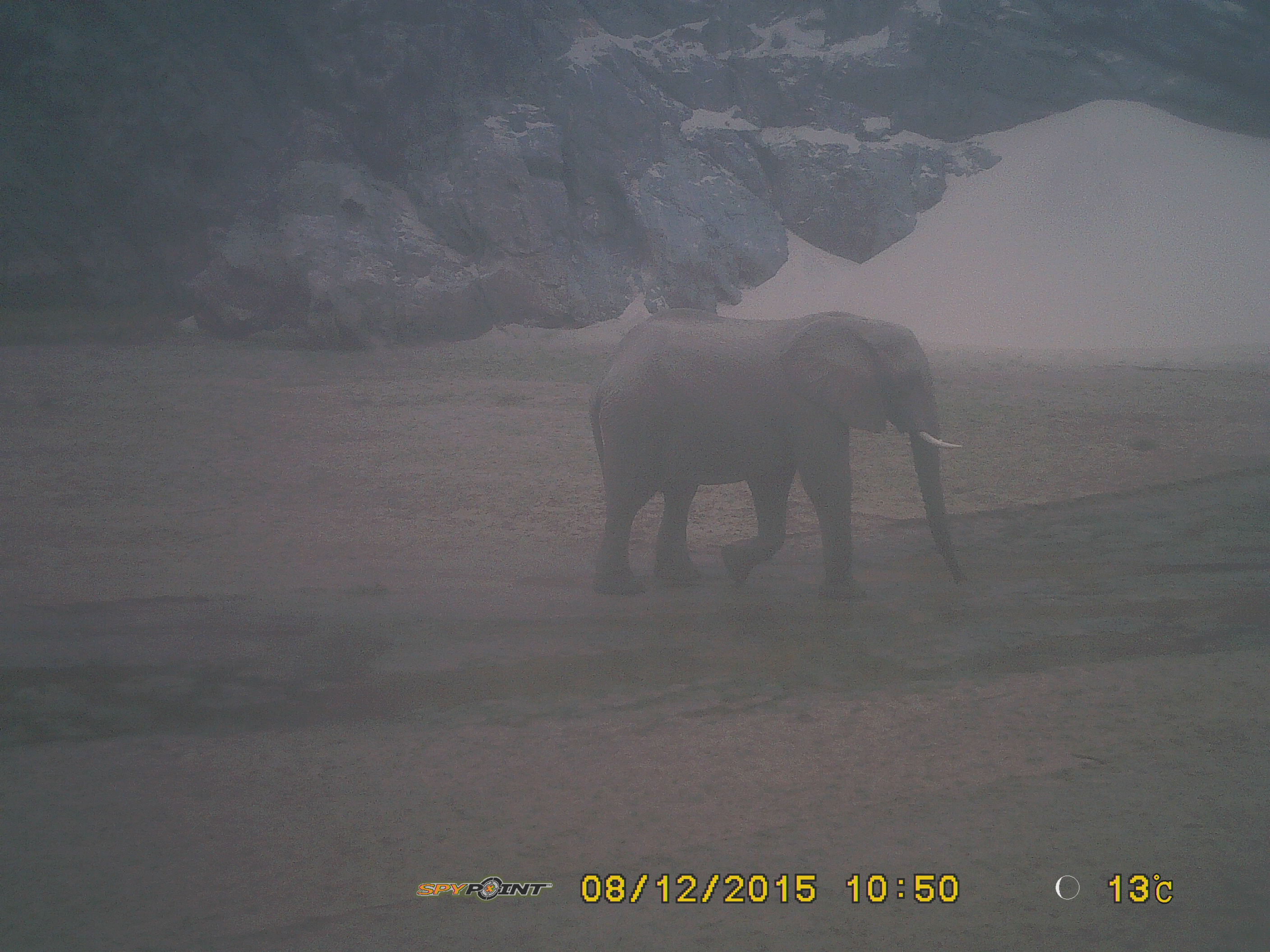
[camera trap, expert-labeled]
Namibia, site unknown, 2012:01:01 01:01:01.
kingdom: Animalia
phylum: Chordata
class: Mammalia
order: Proboscidea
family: Elephantidae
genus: Loxodonta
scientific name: Loxodonta africana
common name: african elephant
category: loxodanta africana